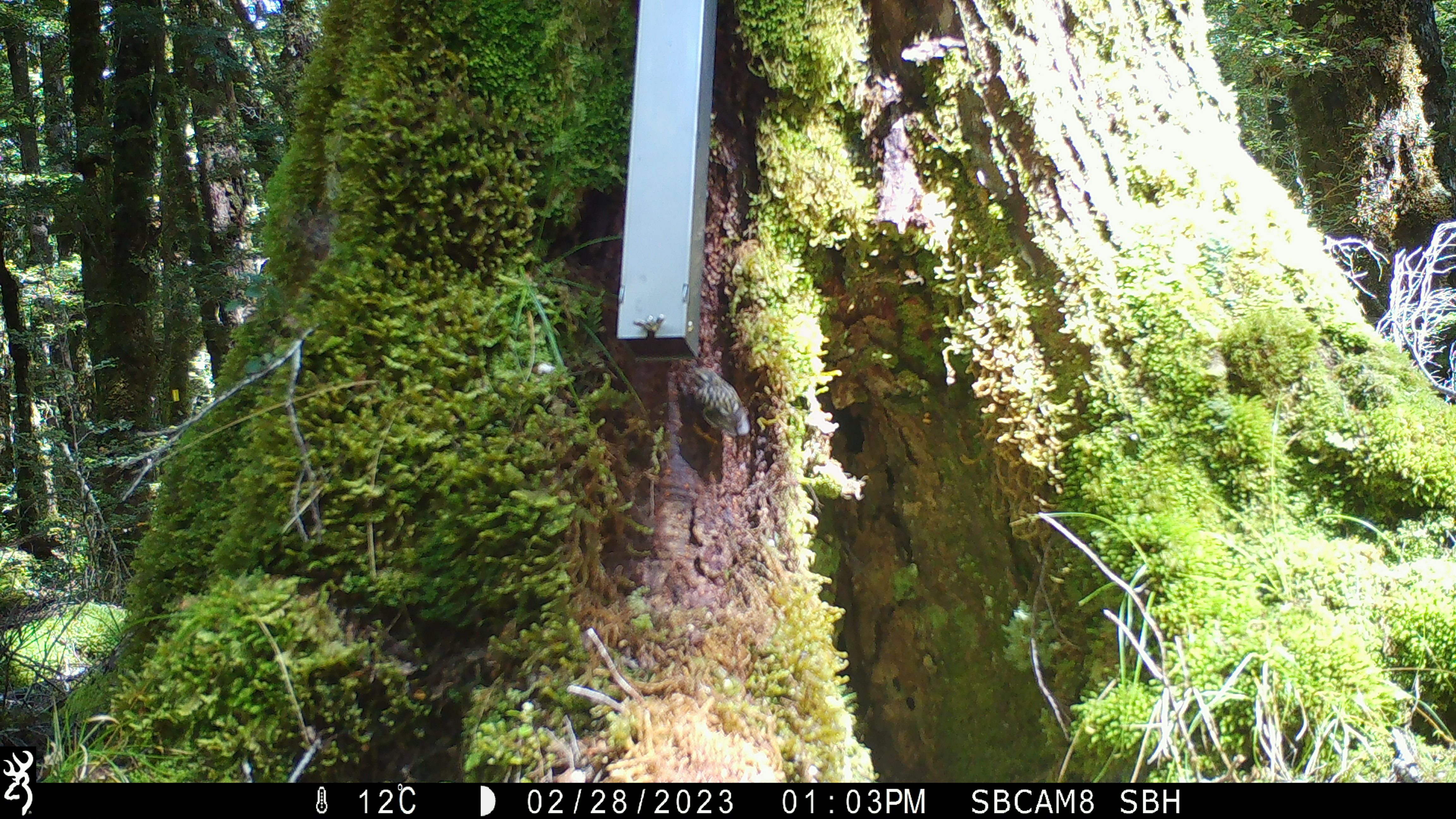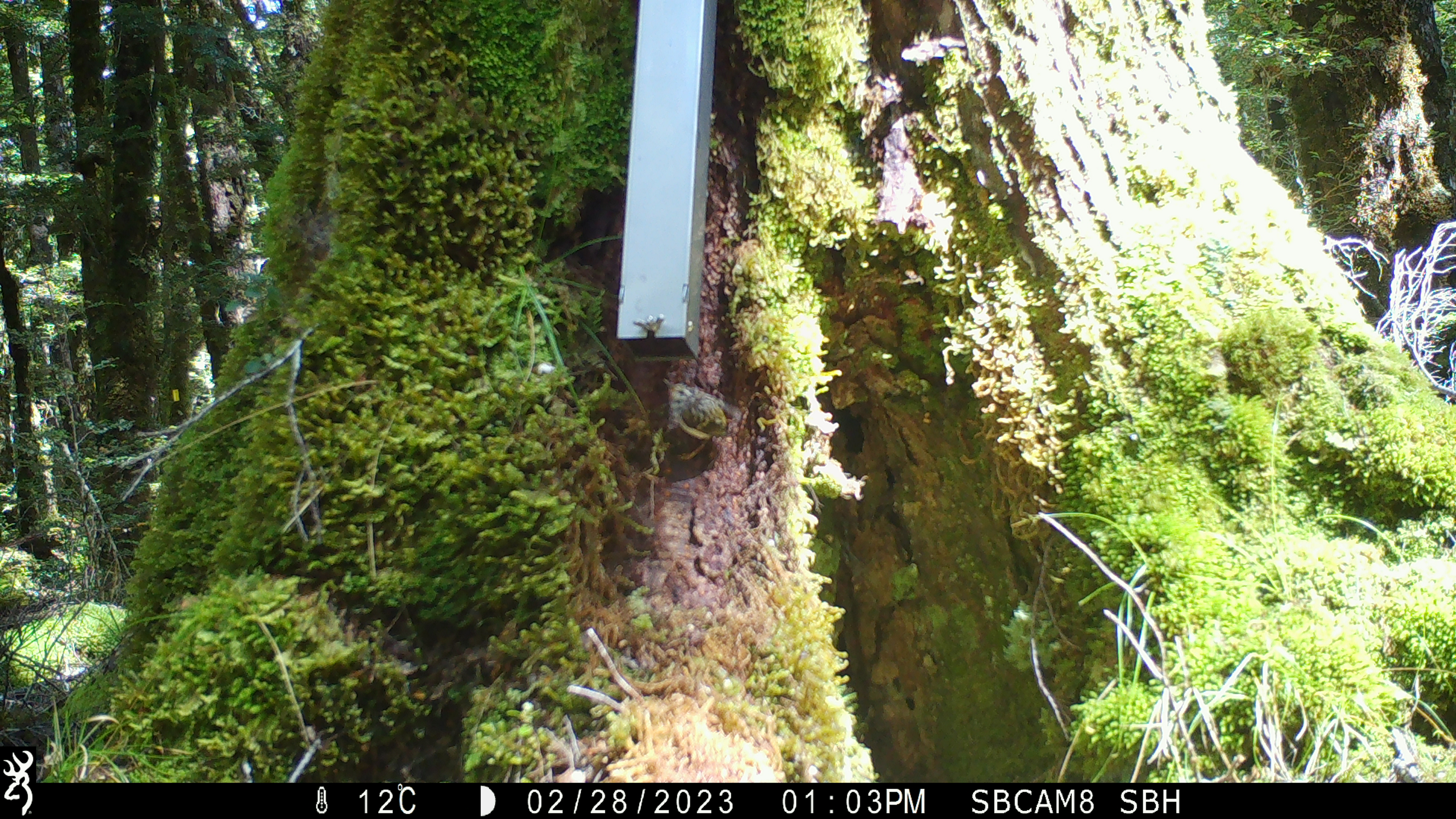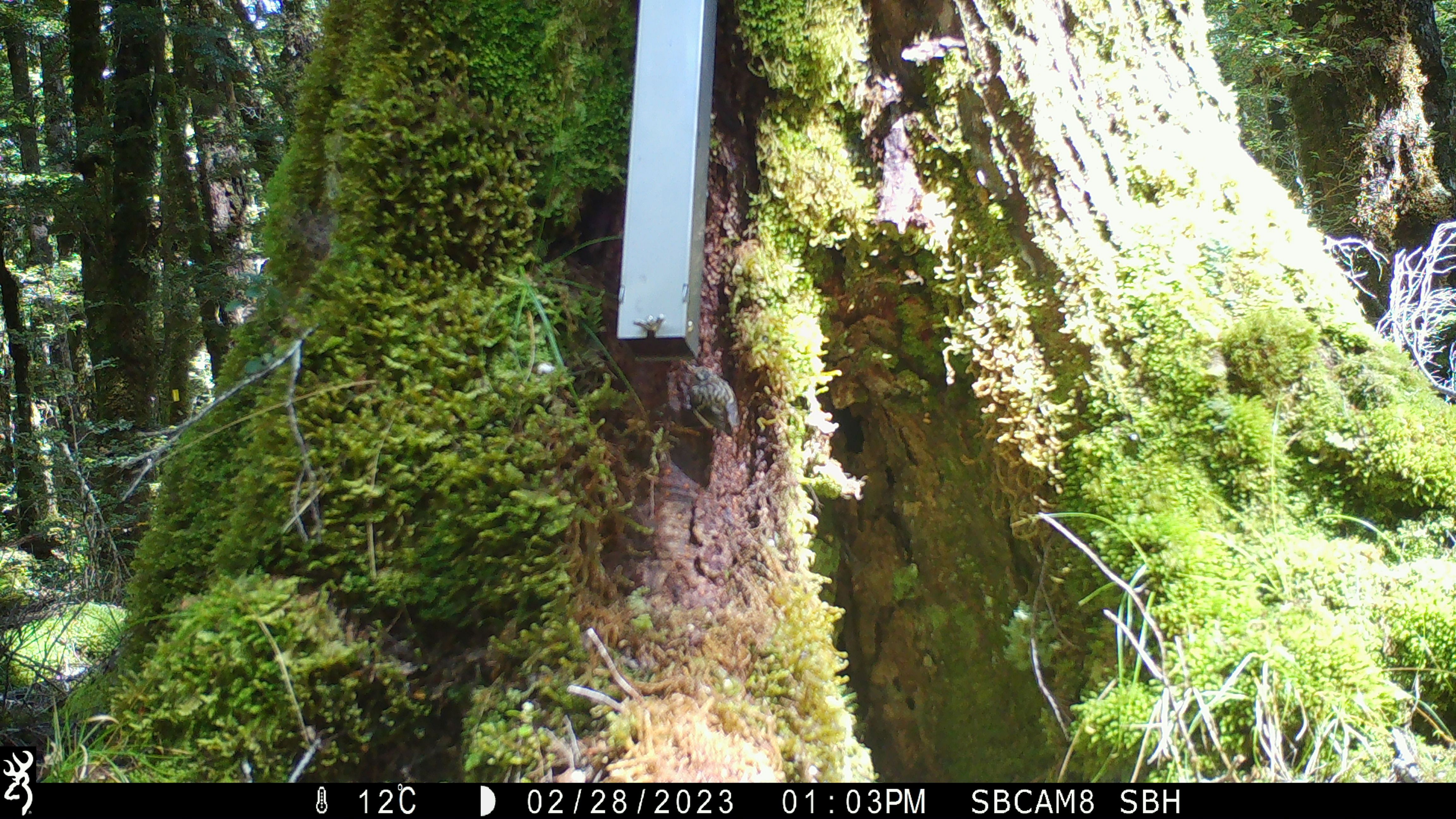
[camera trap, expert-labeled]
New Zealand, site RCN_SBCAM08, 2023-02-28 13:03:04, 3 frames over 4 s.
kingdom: Animalia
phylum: Chordata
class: Aves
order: Passeriformes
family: Acanthisittidae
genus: Acanthisitta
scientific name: Acanthisitta chloris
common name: rifleman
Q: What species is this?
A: Rifleman (Acanthisitta chloris).